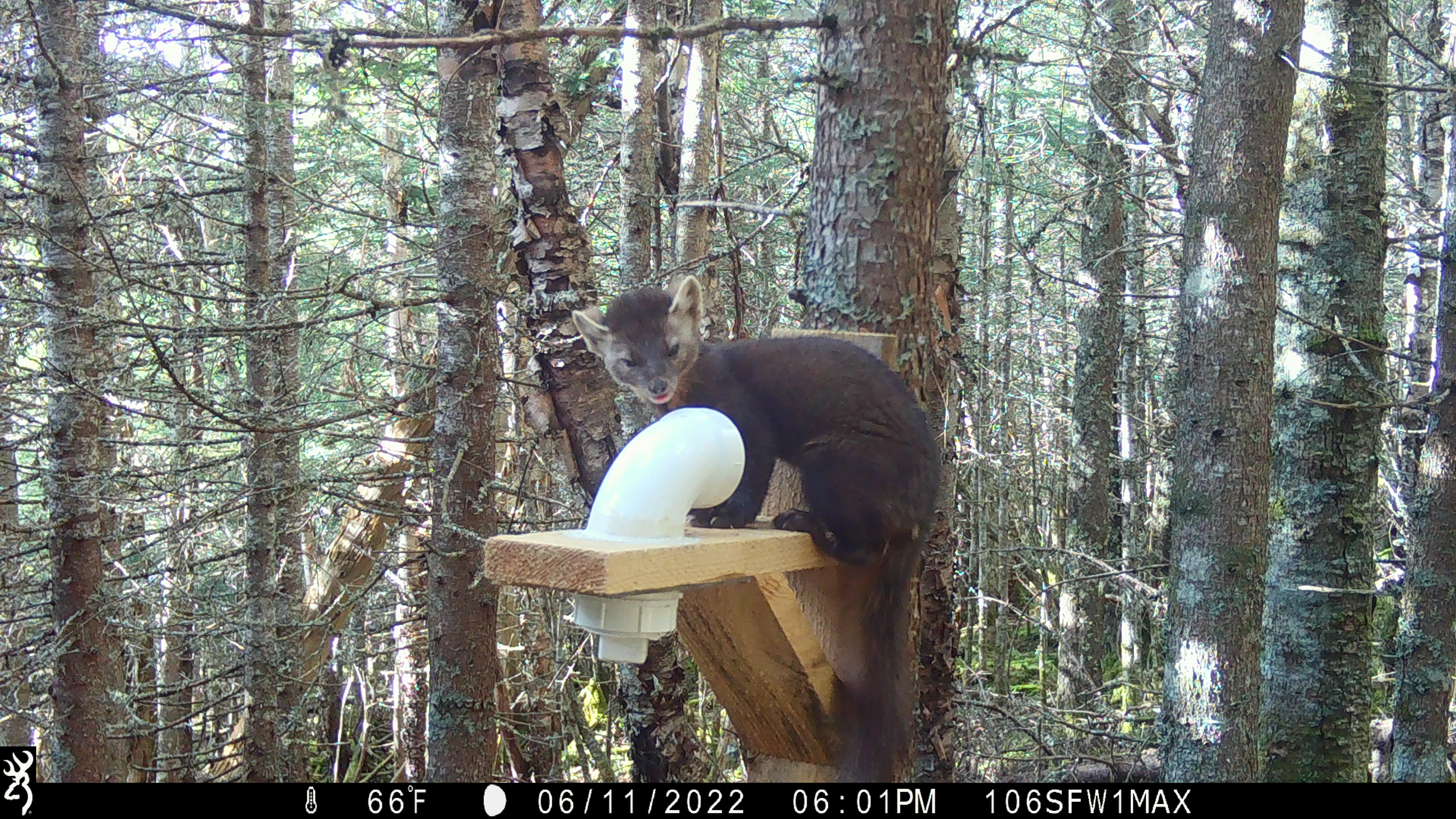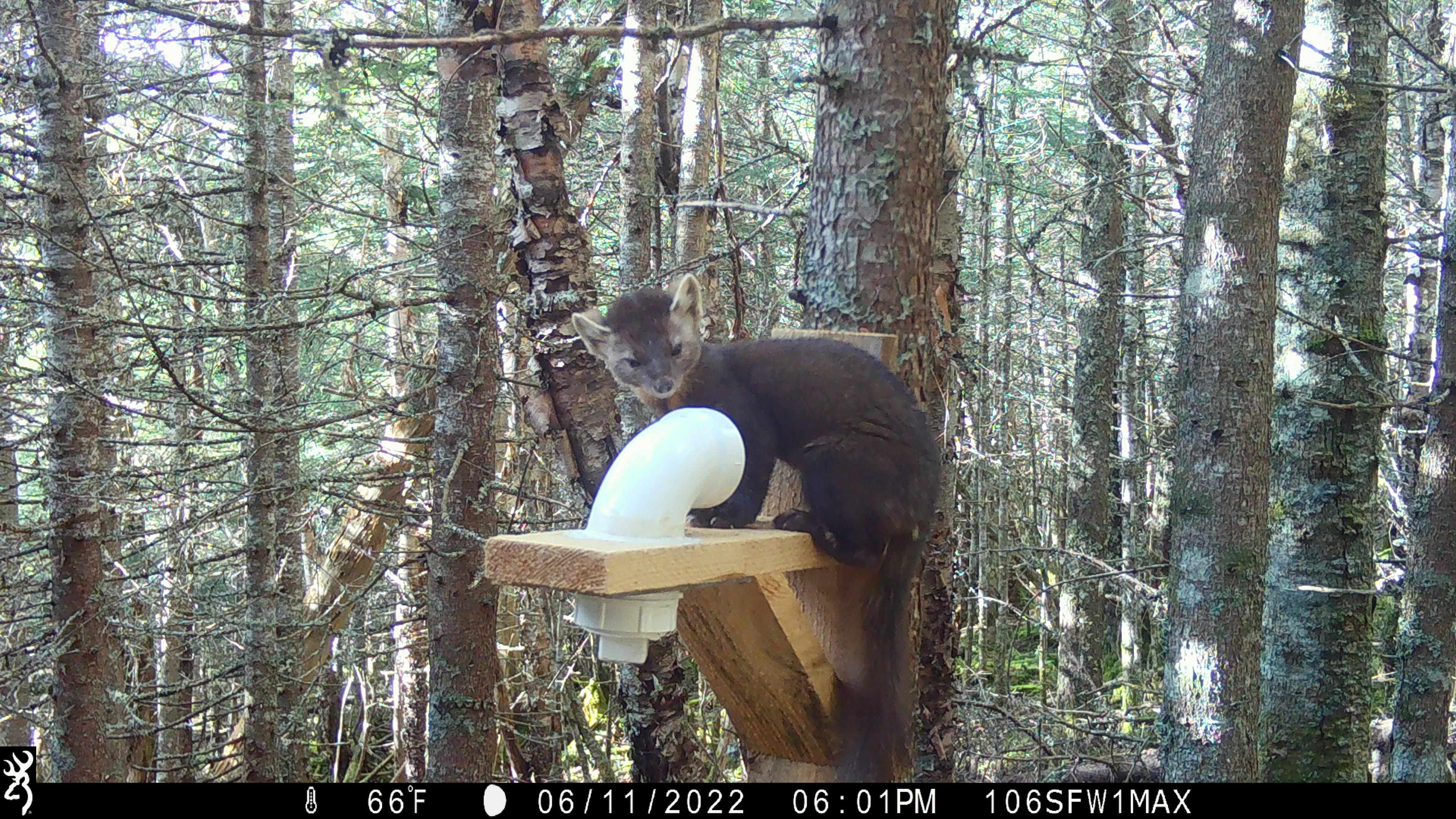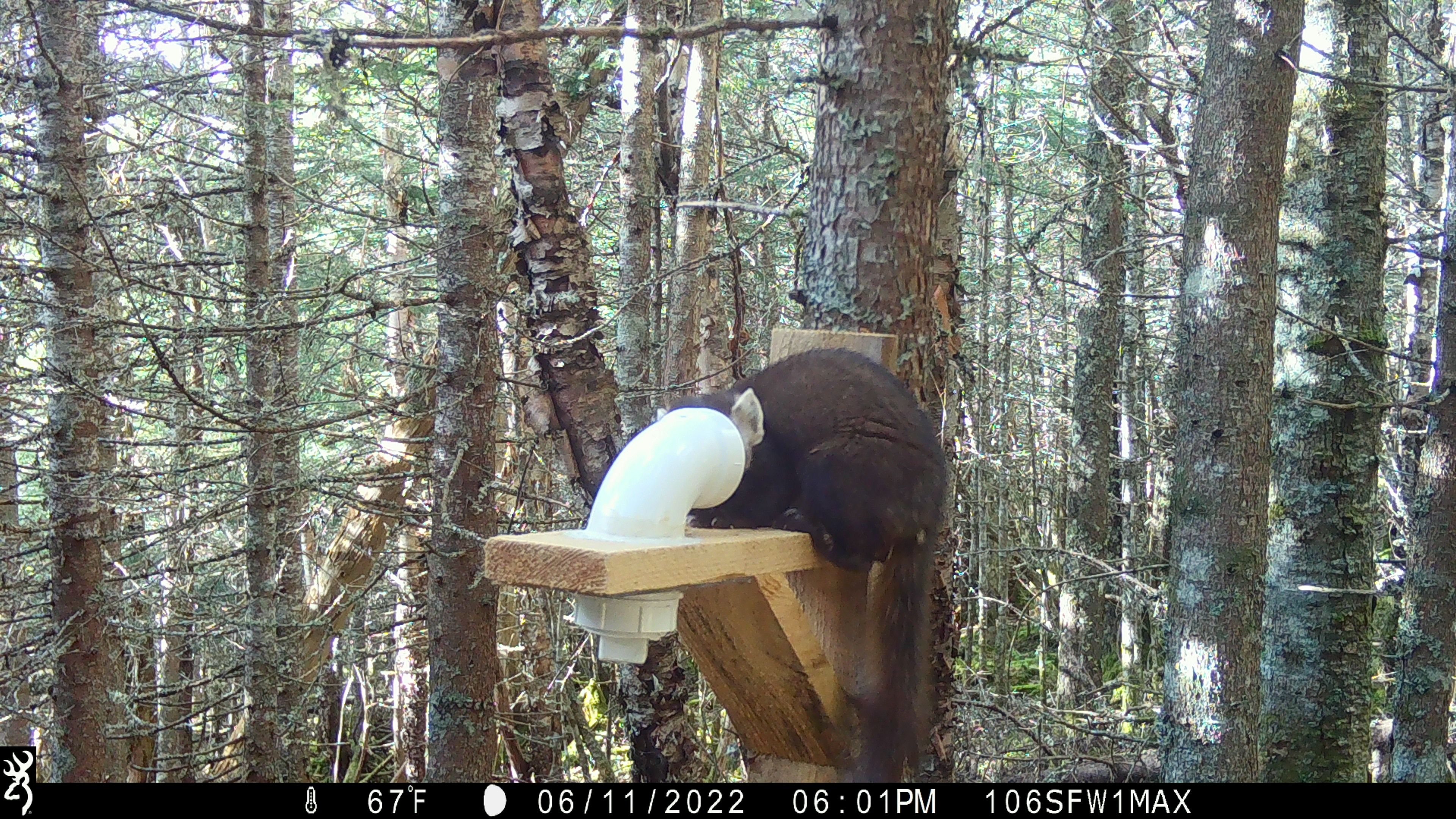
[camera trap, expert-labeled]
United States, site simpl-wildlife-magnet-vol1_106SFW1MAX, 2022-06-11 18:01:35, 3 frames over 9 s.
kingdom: Animalia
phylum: Chordata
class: Mammalia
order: Carnivora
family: Mustelidae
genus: Martes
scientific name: Martes americana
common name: american marten